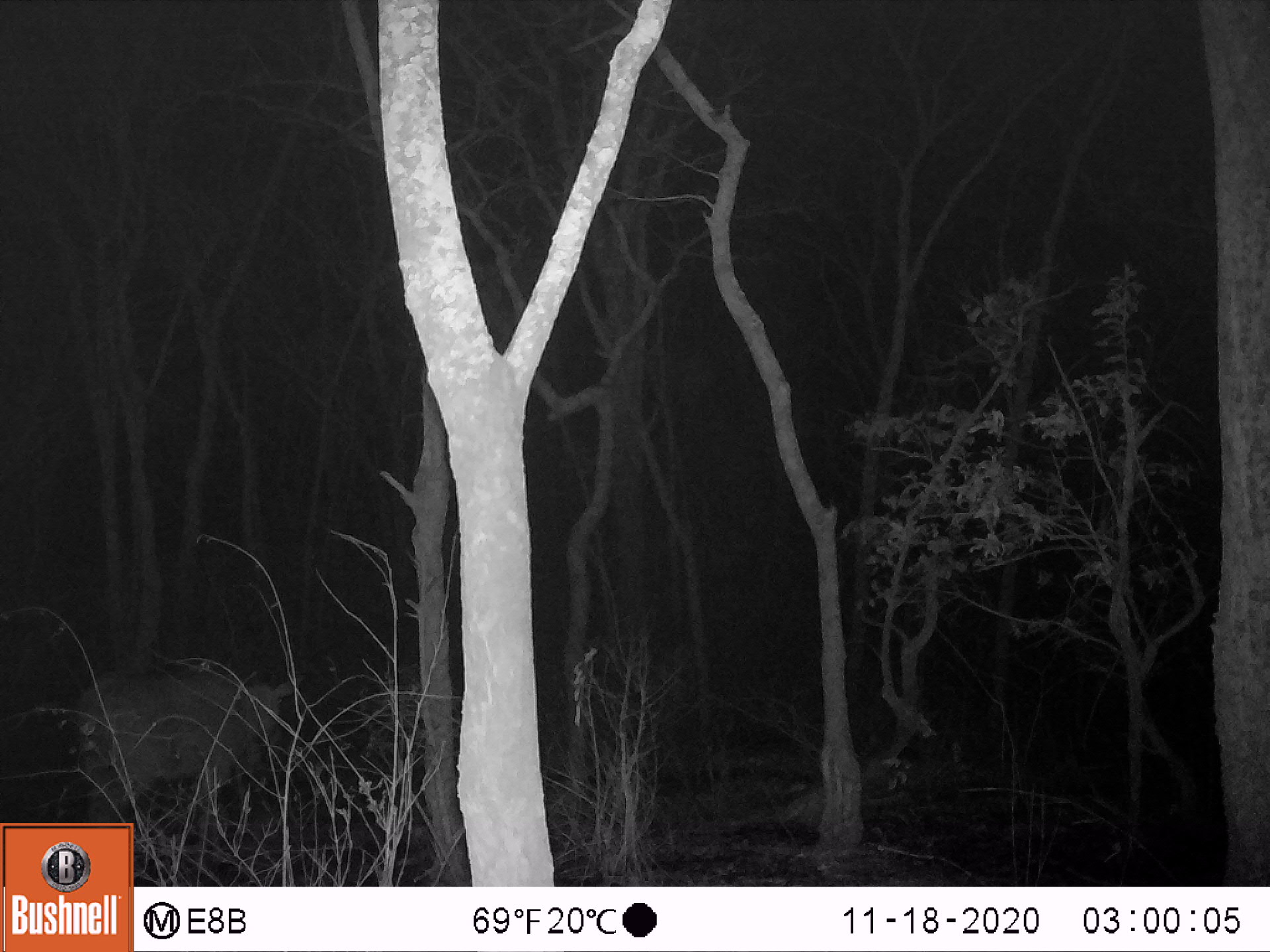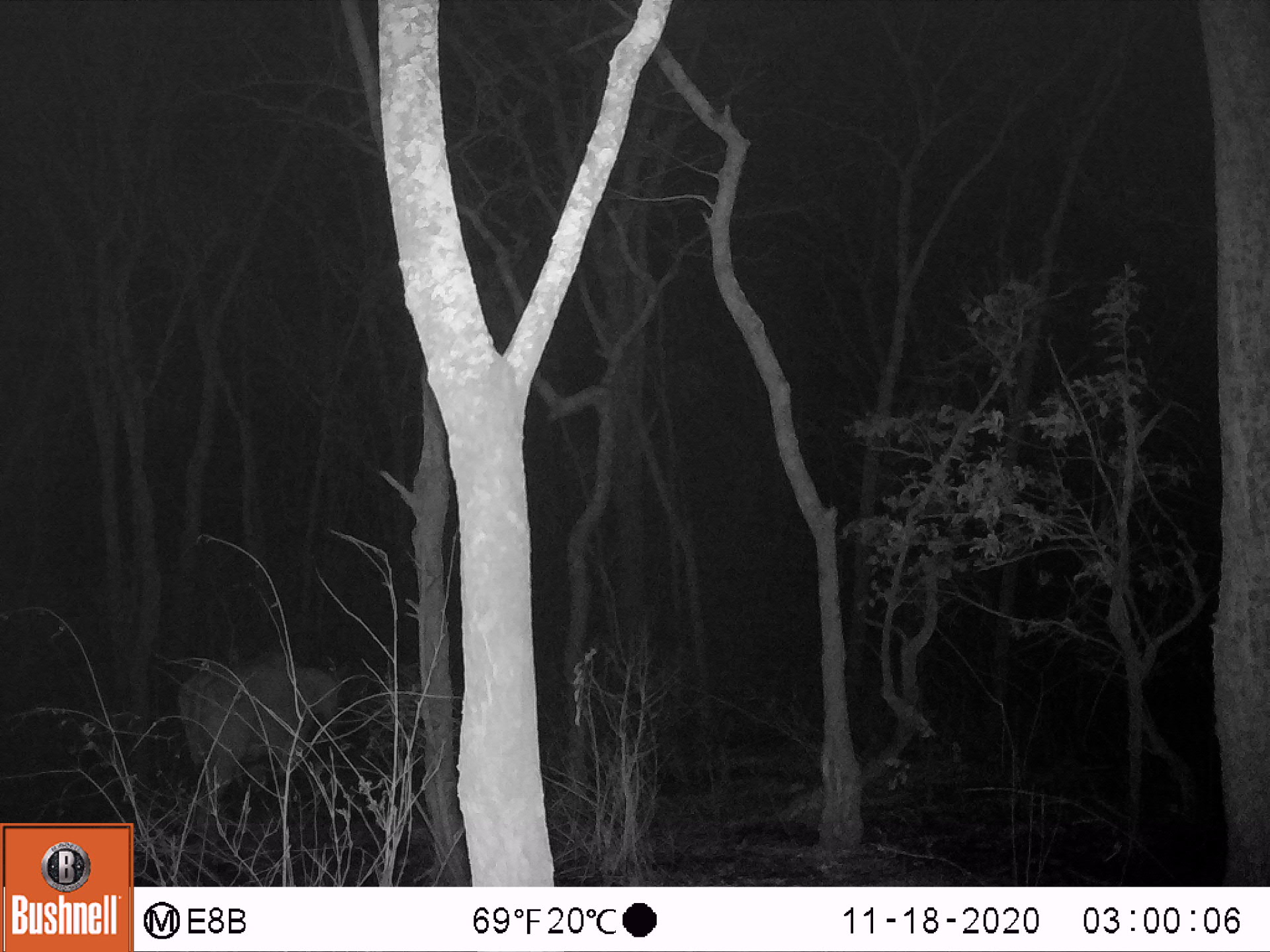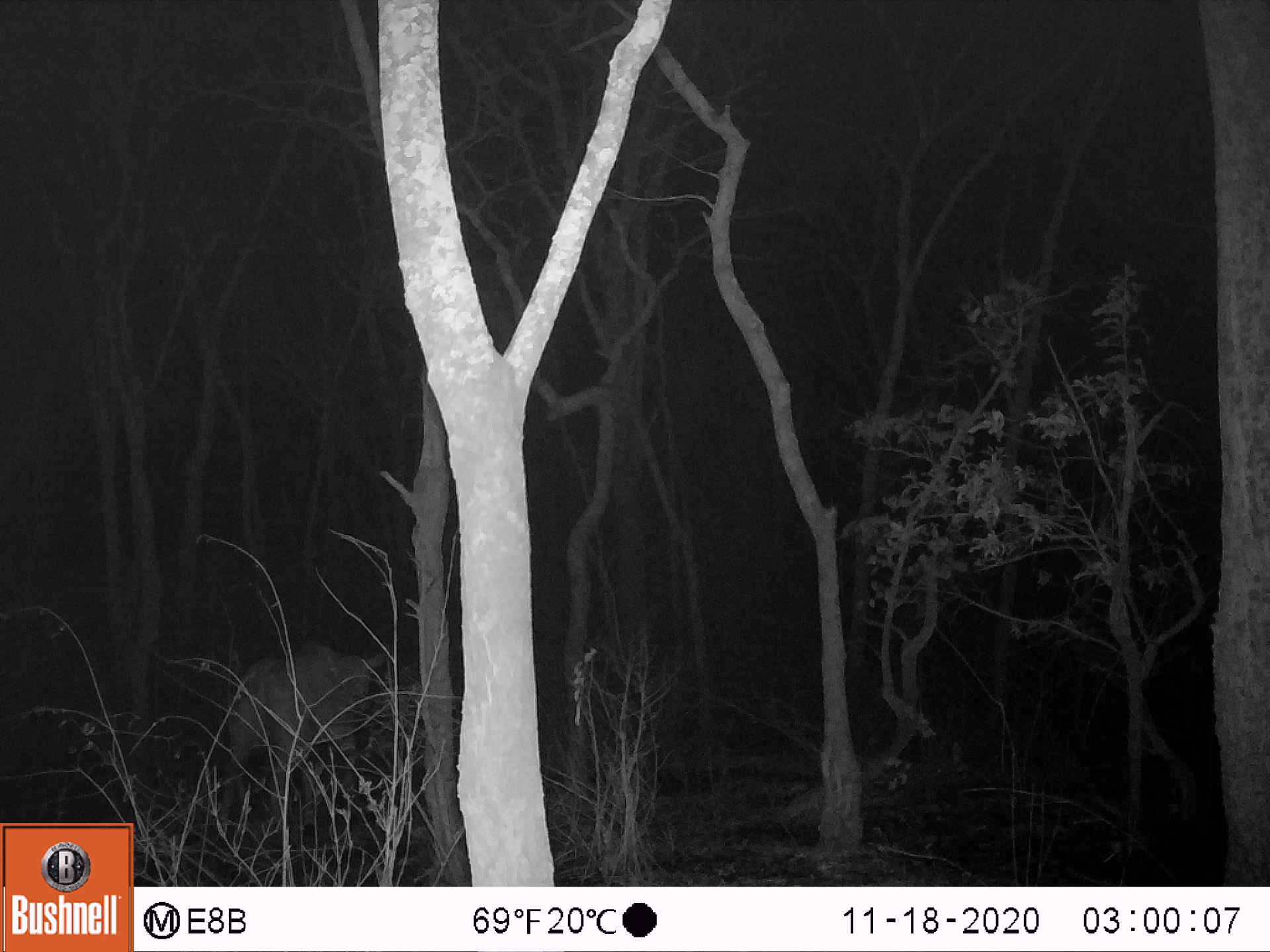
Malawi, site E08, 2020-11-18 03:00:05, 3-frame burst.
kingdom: Animalia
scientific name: Animalia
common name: other animal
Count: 1.